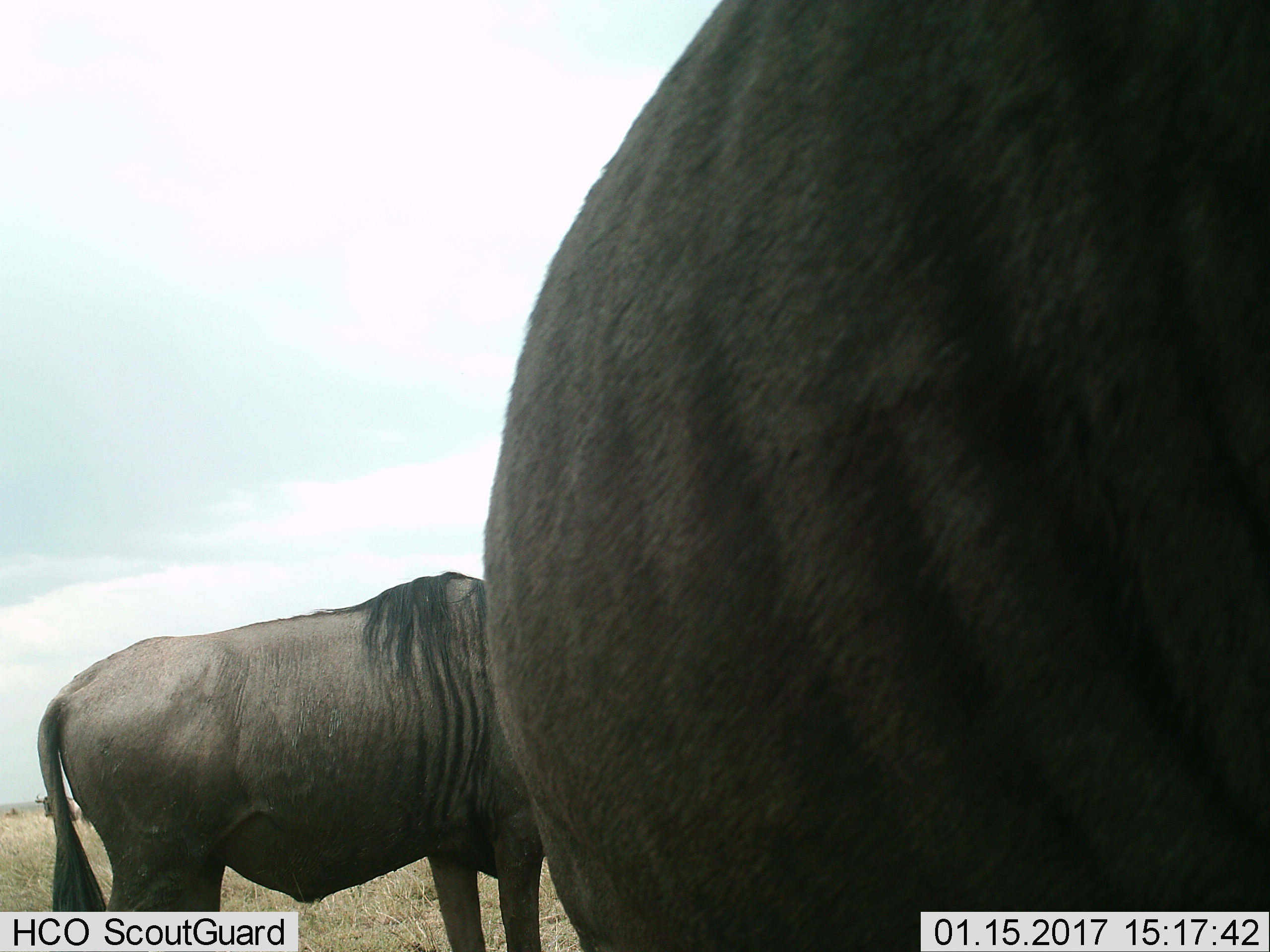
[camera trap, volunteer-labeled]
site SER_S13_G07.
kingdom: Animalia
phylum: Chordata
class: Mammalia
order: Artiodactyla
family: Bovidae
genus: Connochaetes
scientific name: Connochaetes taurinus taurinus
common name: blue wildebeest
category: wildebeestblue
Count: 2.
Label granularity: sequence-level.